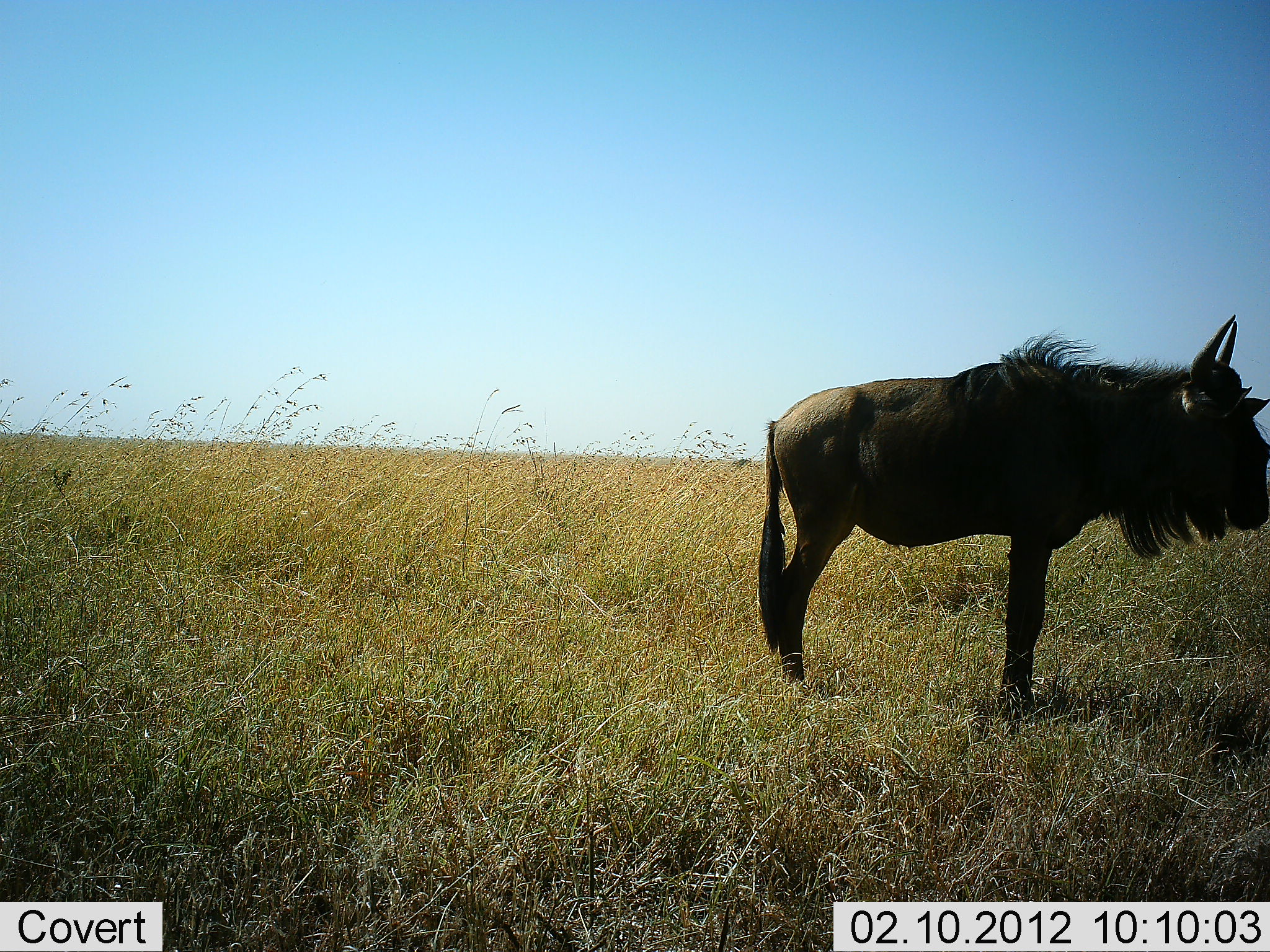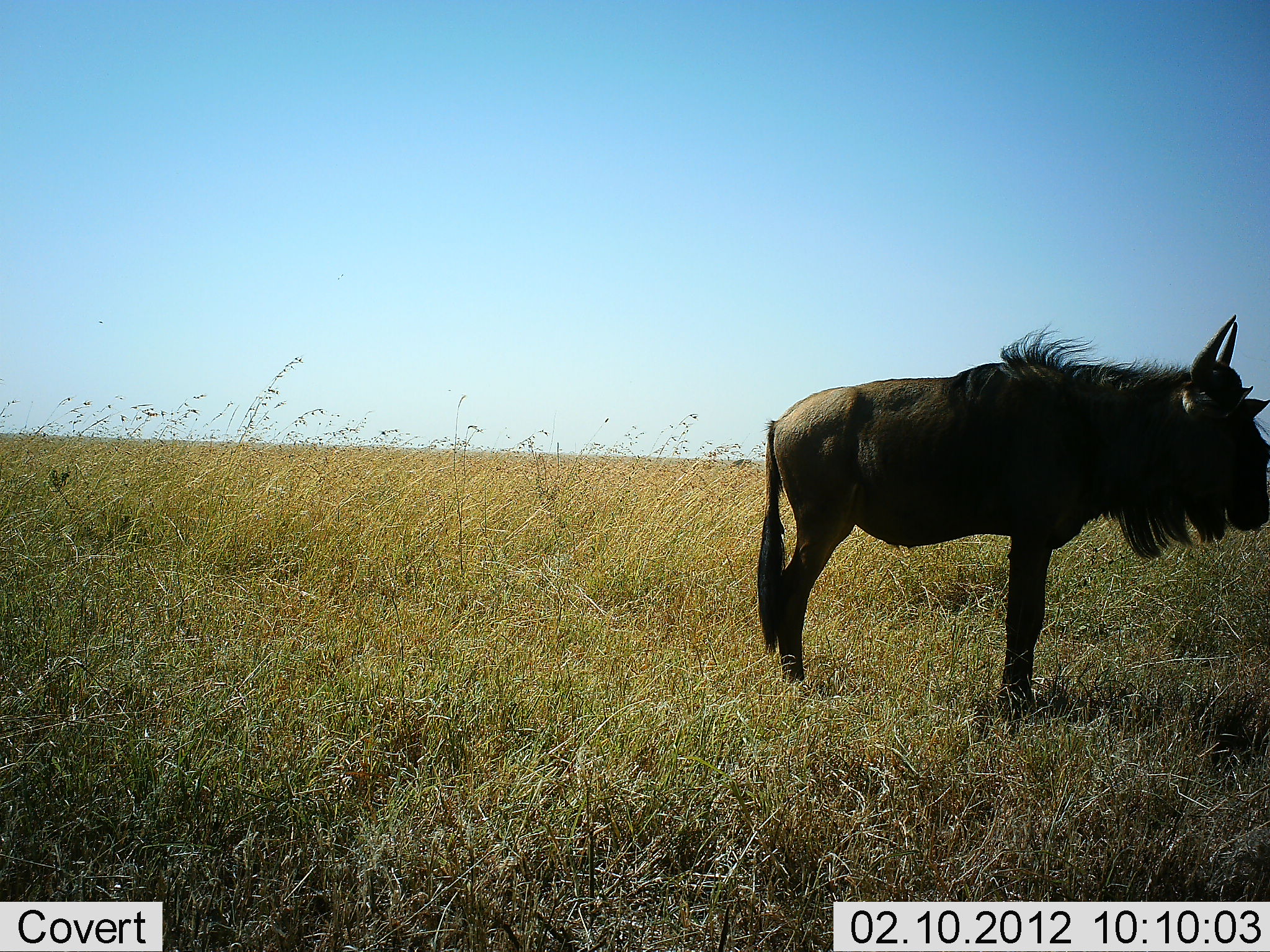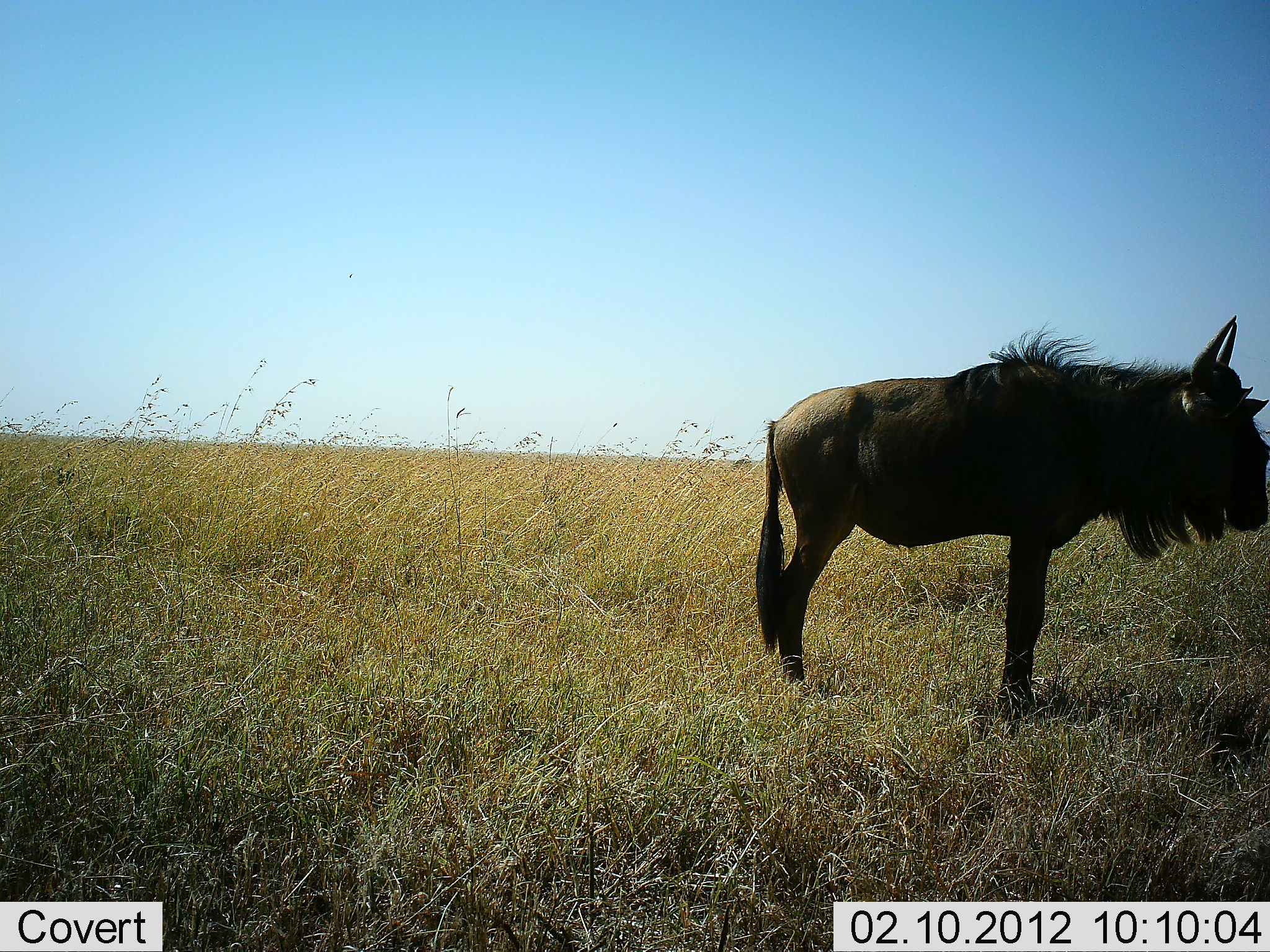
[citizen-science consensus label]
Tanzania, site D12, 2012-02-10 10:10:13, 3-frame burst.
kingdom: Animalia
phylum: Chordata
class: Mammalia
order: Artiodactyla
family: Bovidae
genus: Connochaetes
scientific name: Connochaetes taurinus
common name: blue wildebeest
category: wildebeest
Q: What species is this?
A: Wildebeest (blue wildebeest) (Connochaetes taurinus).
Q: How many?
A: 1.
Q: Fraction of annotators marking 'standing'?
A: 100%.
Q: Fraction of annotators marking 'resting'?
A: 0%.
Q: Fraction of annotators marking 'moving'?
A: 0%.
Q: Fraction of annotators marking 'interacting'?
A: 0%.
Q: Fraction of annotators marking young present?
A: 0%.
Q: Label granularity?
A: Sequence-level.